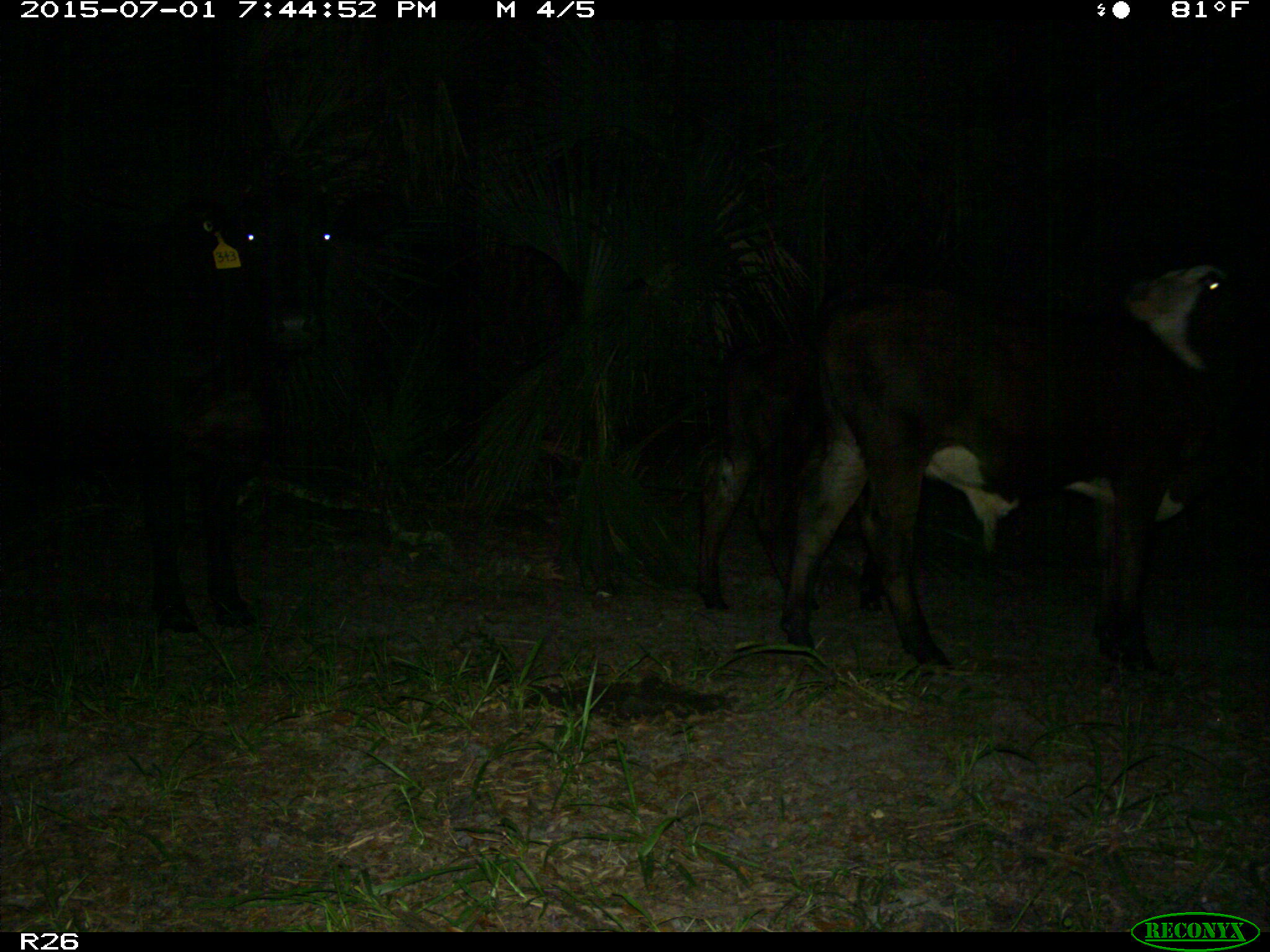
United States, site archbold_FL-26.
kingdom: Animalia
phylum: Chordata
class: Mammalia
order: Artiodactyla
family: Bovidae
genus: Bos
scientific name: Bos taurus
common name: domestic cow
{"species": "Bos taurus (domestic cow)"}